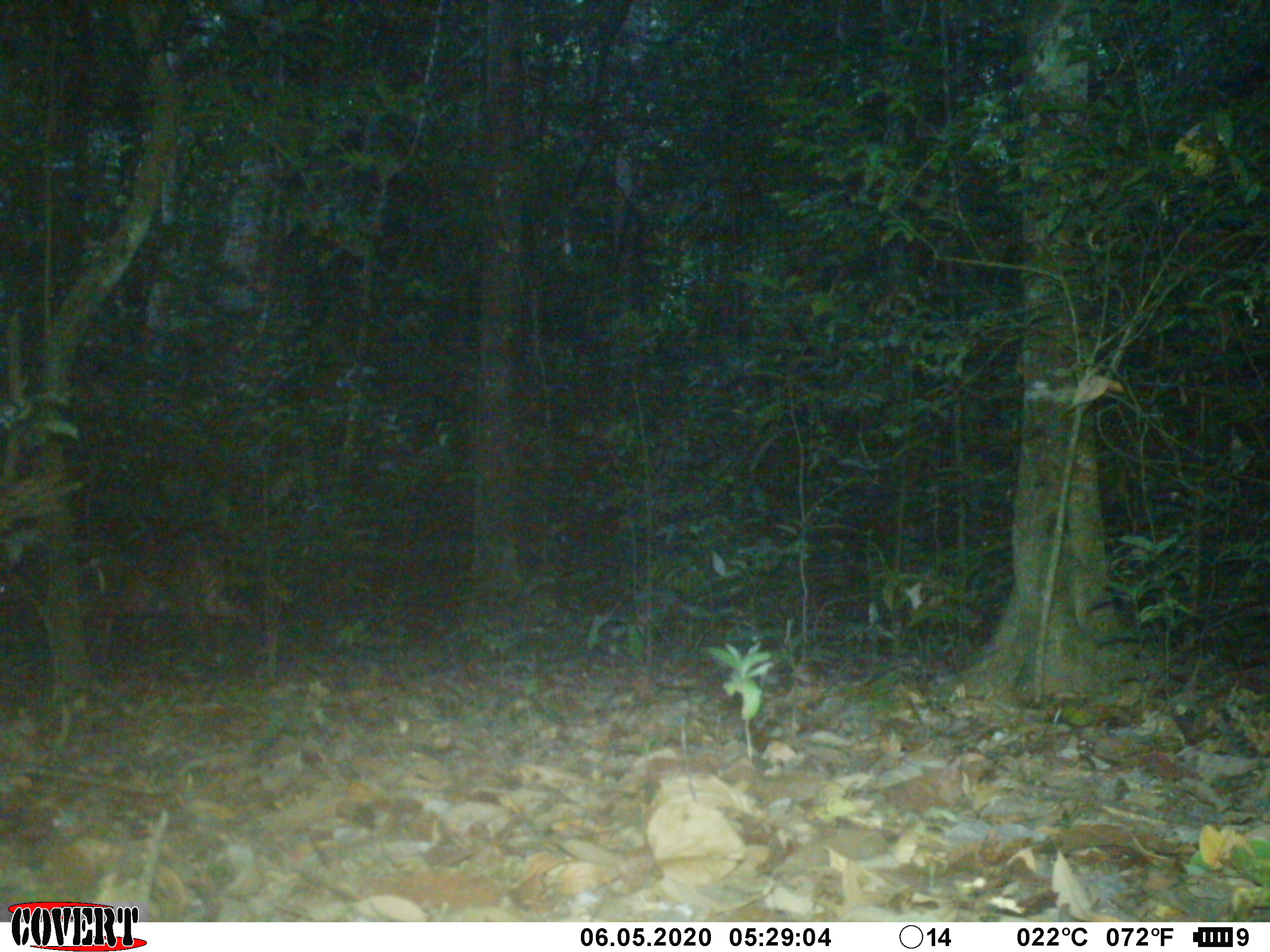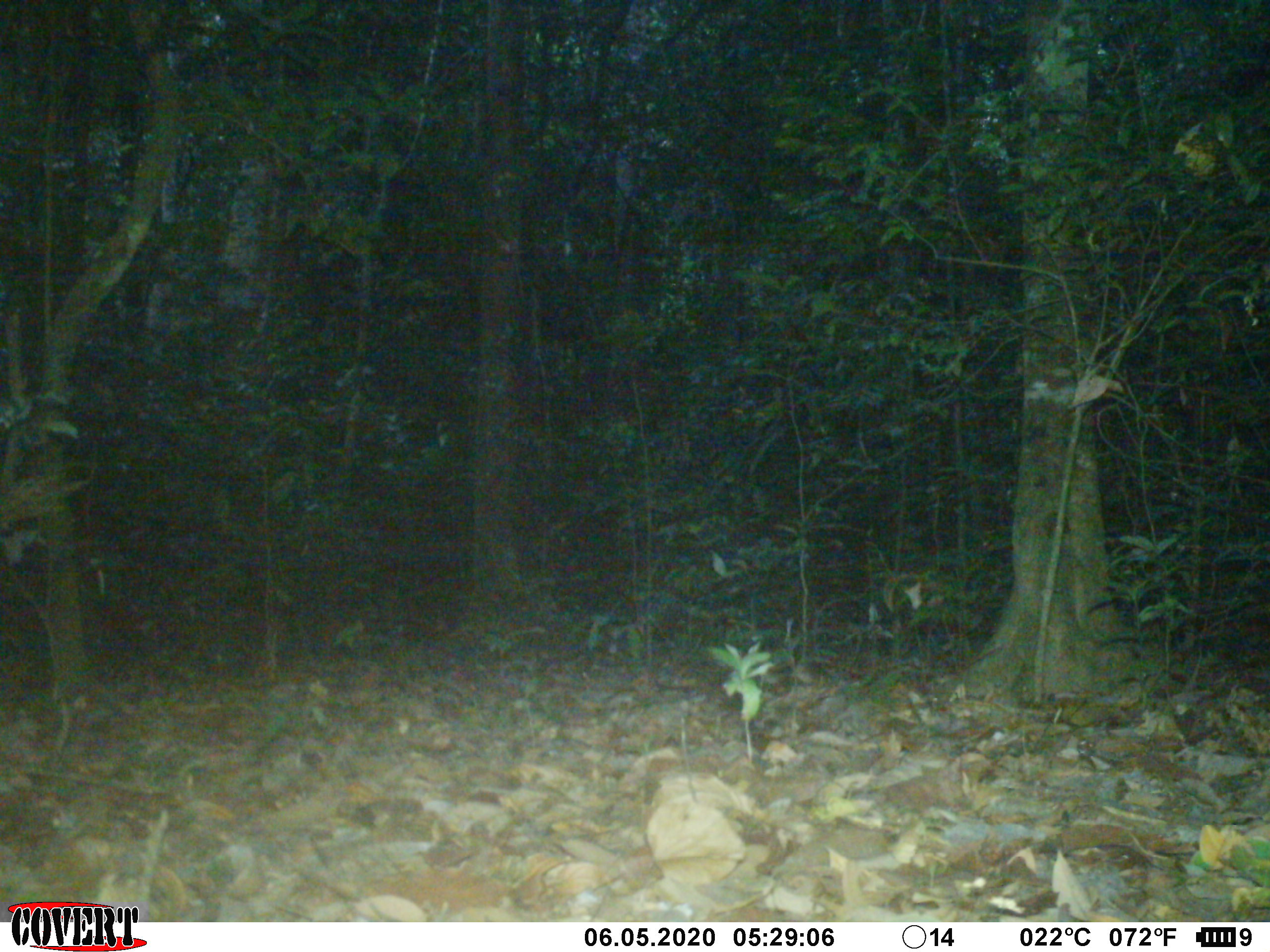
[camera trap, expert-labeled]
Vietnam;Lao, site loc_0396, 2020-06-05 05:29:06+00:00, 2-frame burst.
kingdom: Animalia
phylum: Chordata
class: Mammalia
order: Artiodactyla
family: Cervidae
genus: Muntiacus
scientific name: Muntiacus vuquangensis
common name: large-antlered muntjac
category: large antlered muntjac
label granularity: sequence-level